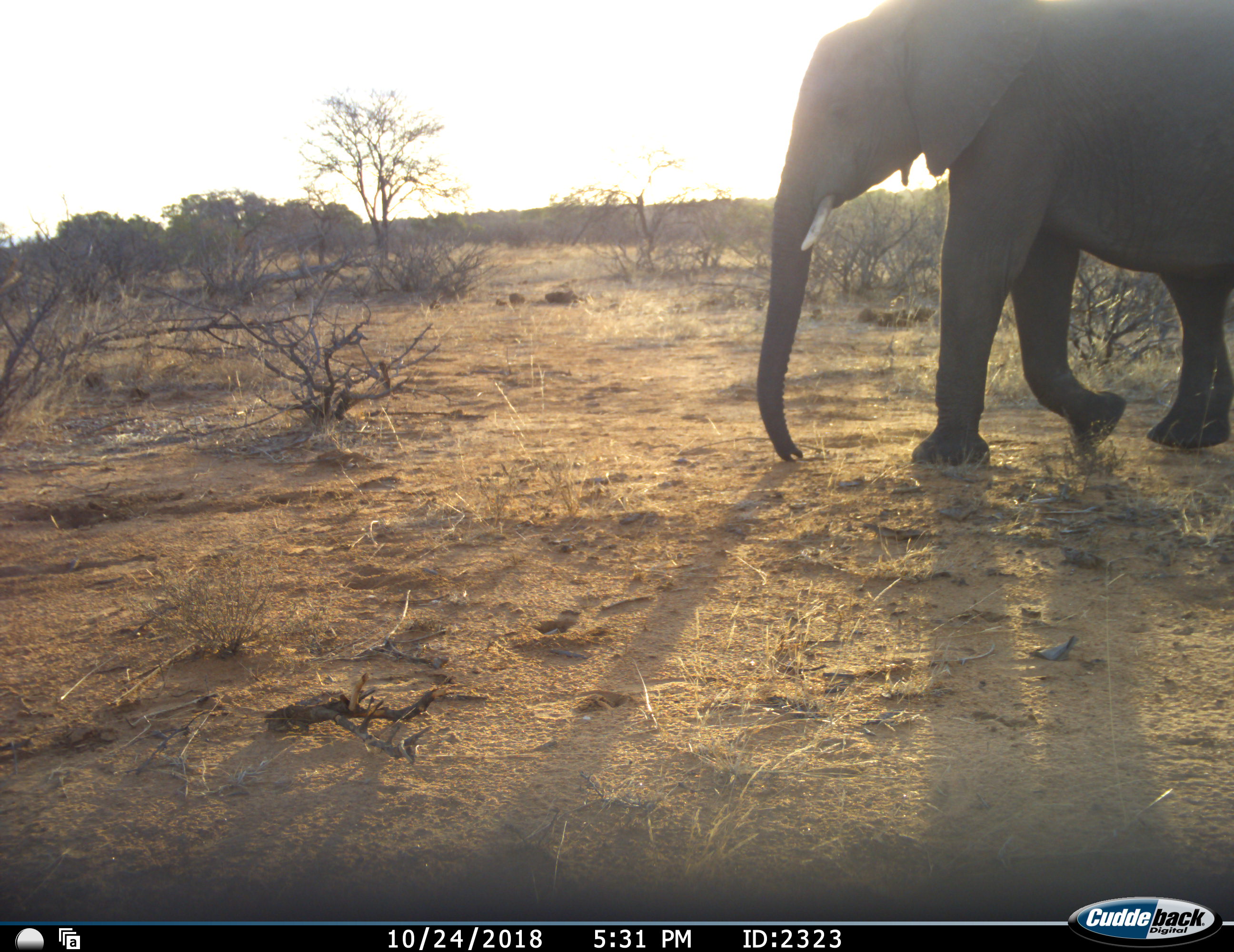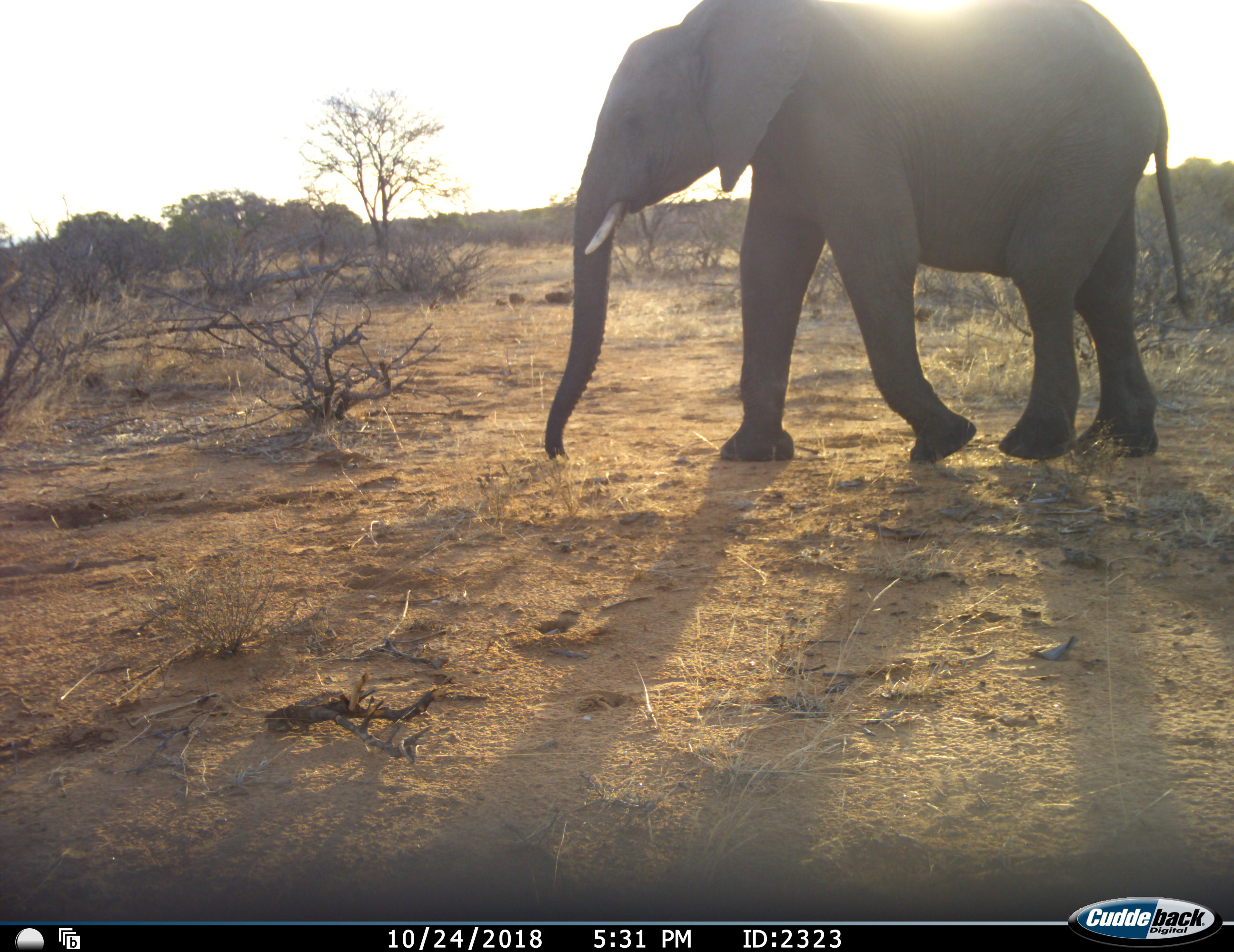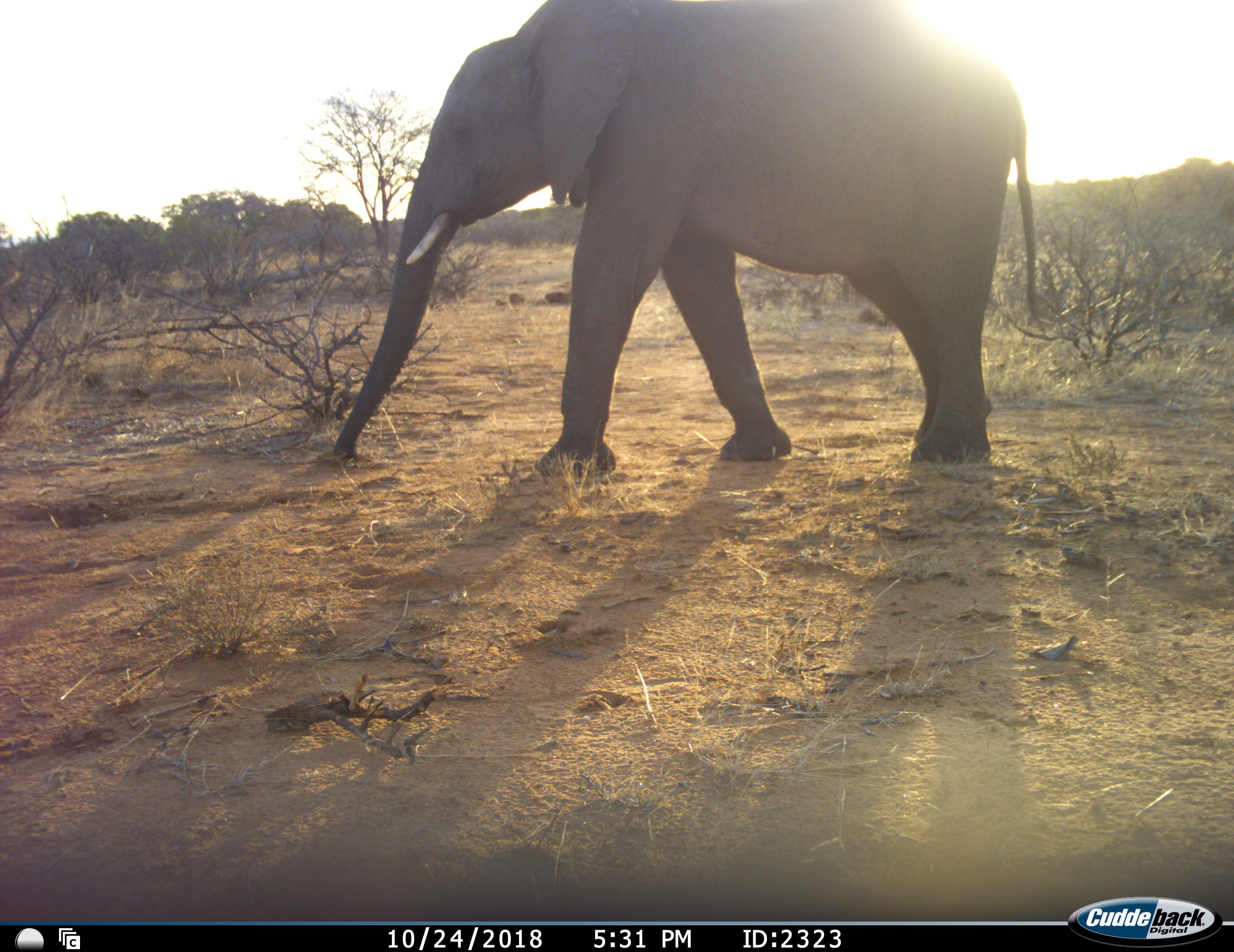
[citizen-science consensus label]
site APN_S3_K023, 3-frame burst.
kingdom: Animalia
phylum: Chordata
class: Mammalia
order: Proboscidea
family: Elephantidae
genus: Loxodonta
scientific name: Loxodonta africana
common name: african bush elephant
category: elephant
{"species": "elephant (african bush elephant) (Loxodonta africana)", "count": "1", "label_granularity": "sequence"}